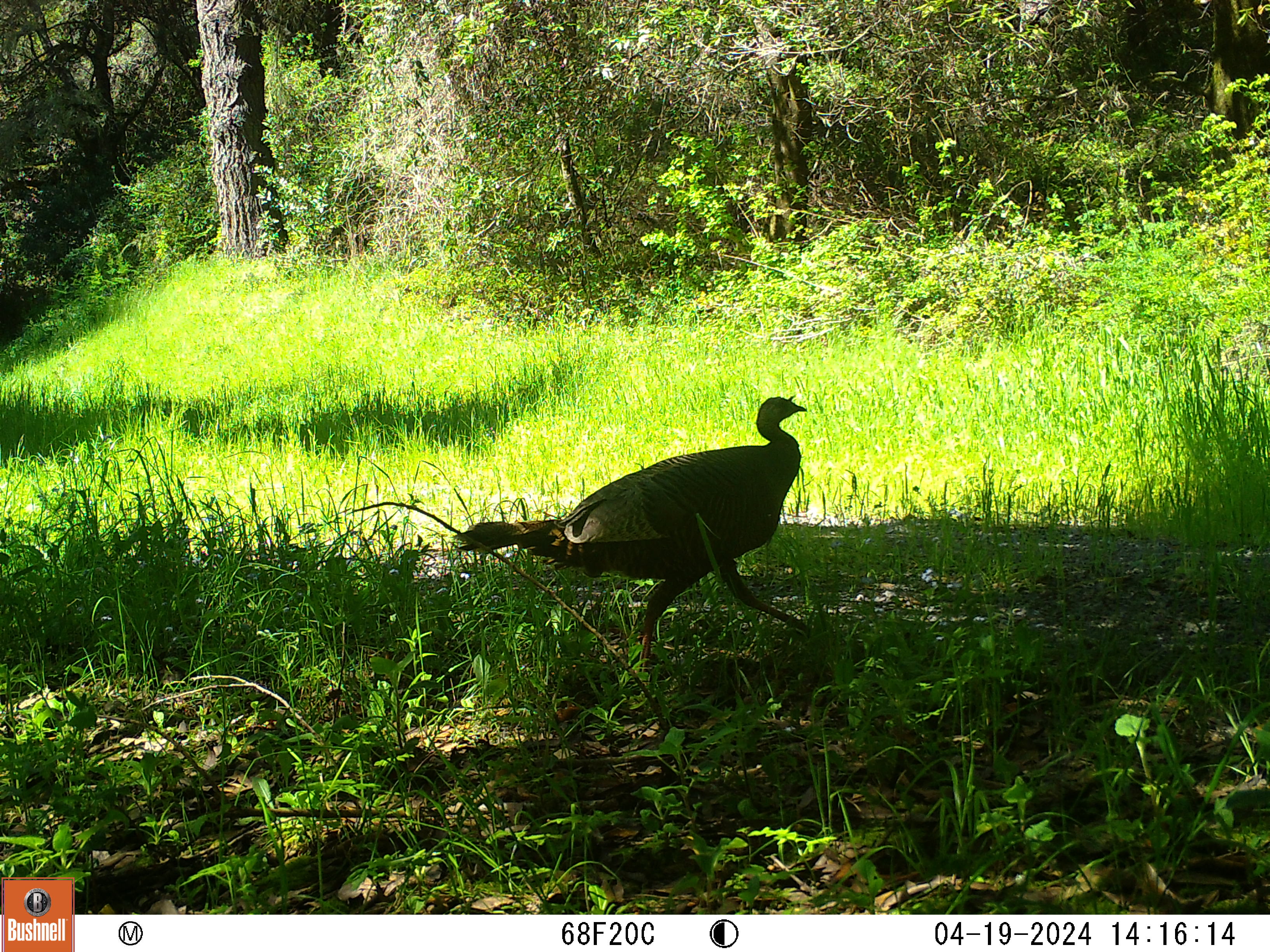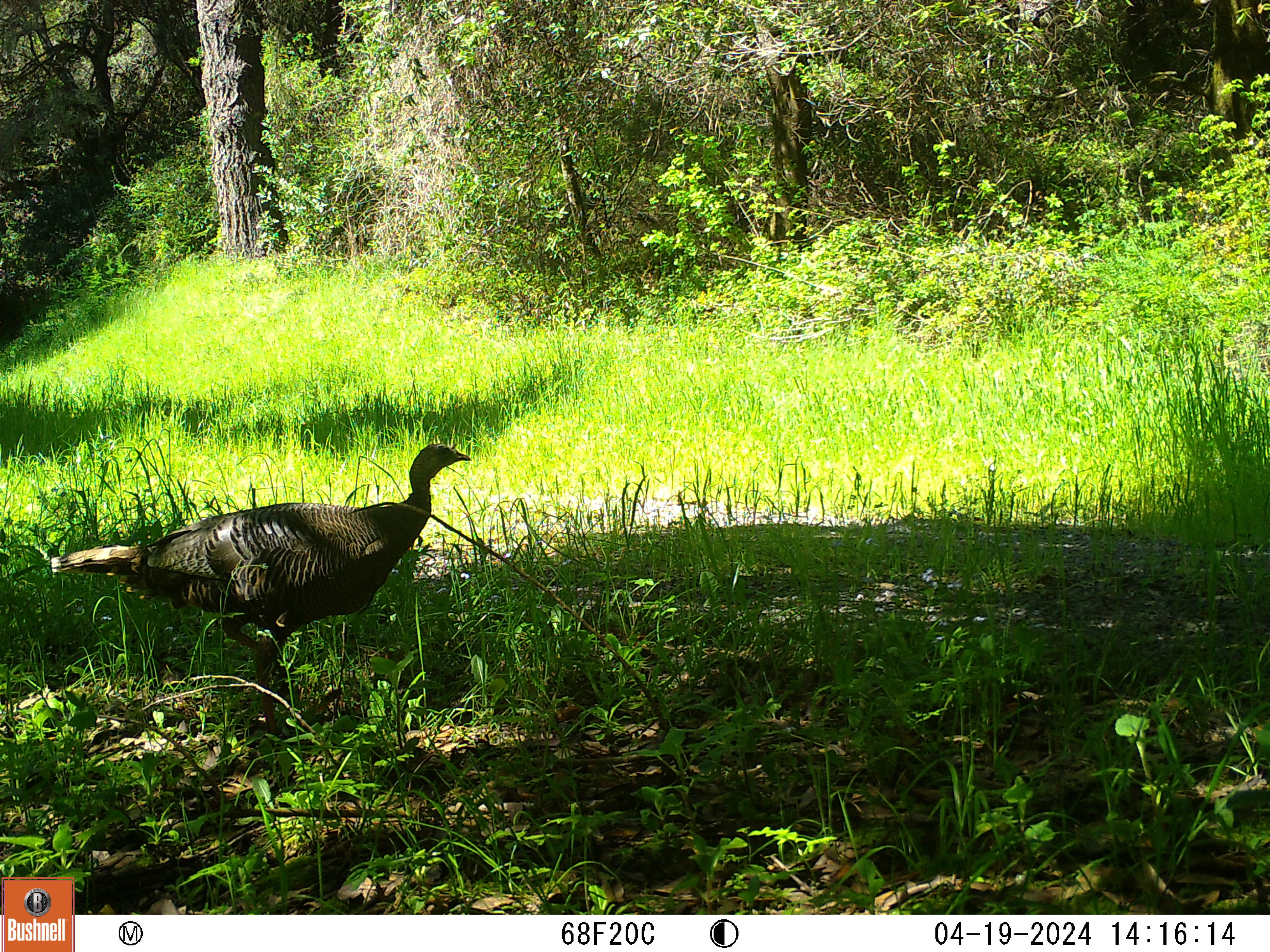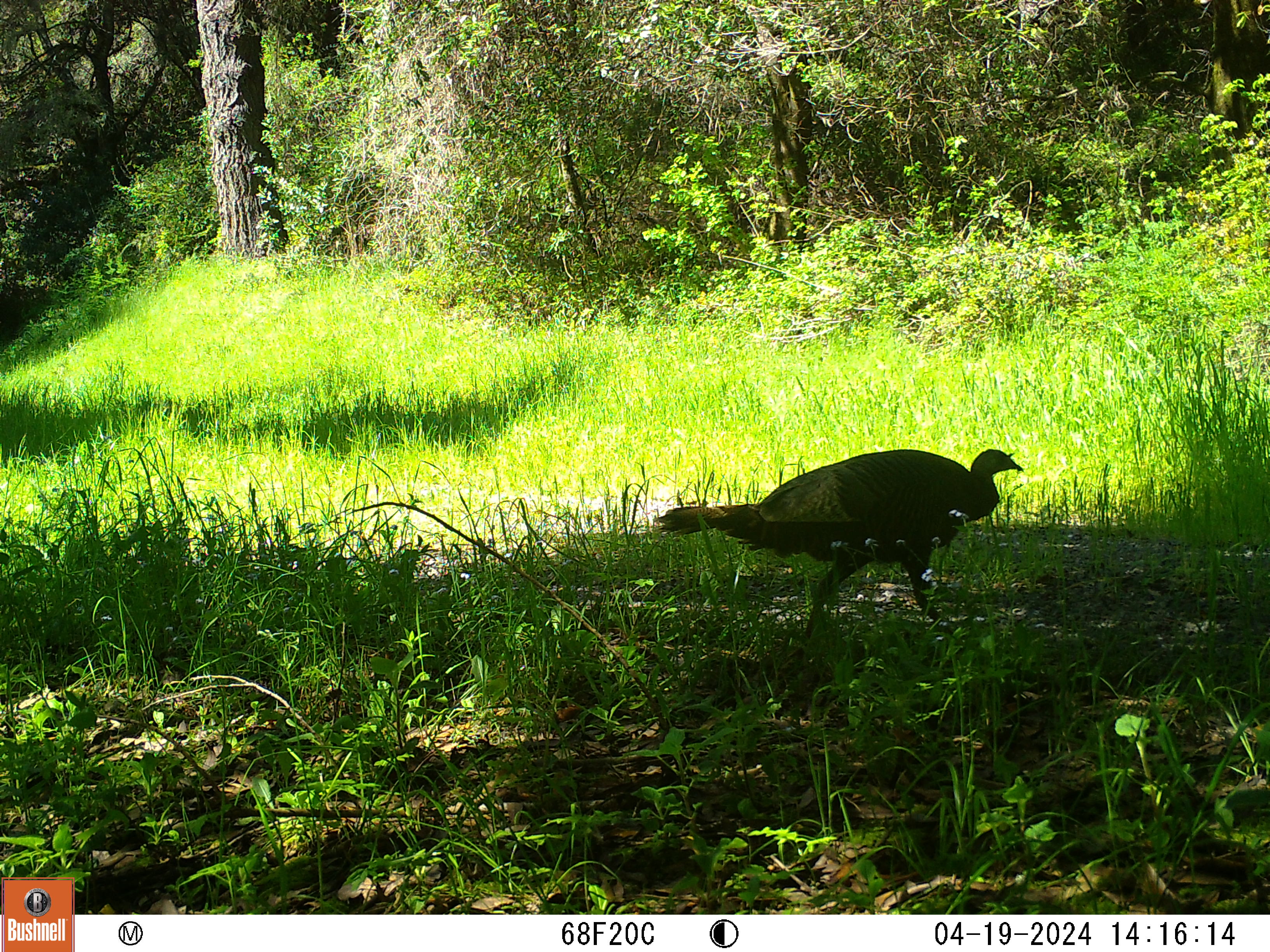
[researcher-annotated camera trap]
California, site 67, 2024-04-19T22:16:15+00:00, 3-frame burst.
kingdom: Animalia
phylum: Chordata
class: Aves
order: Galliformes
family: Phasianidae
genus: Meleagris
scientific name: Meleagris gallopavo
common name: turkey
Turkey (Meleagris gallopavo).